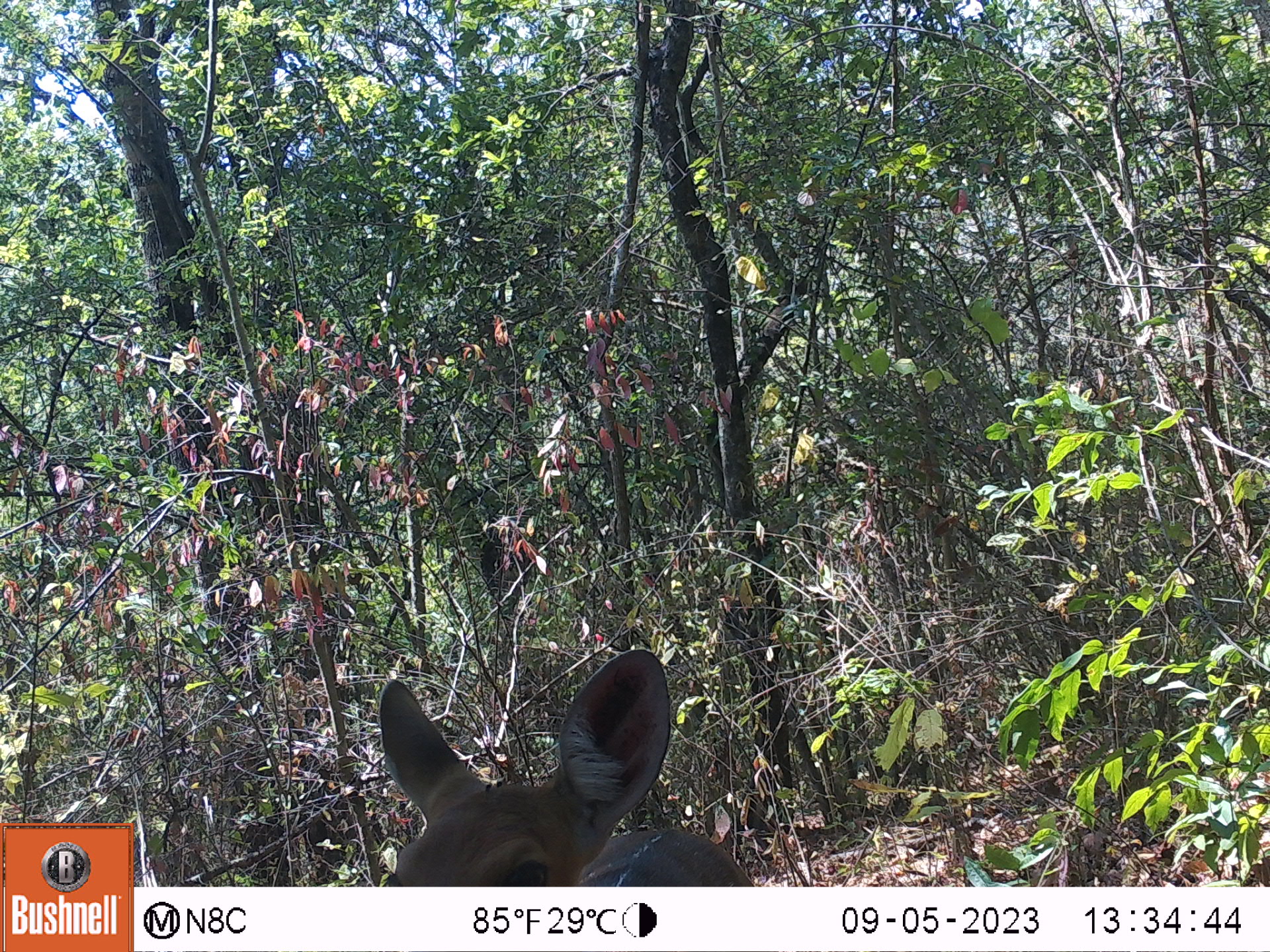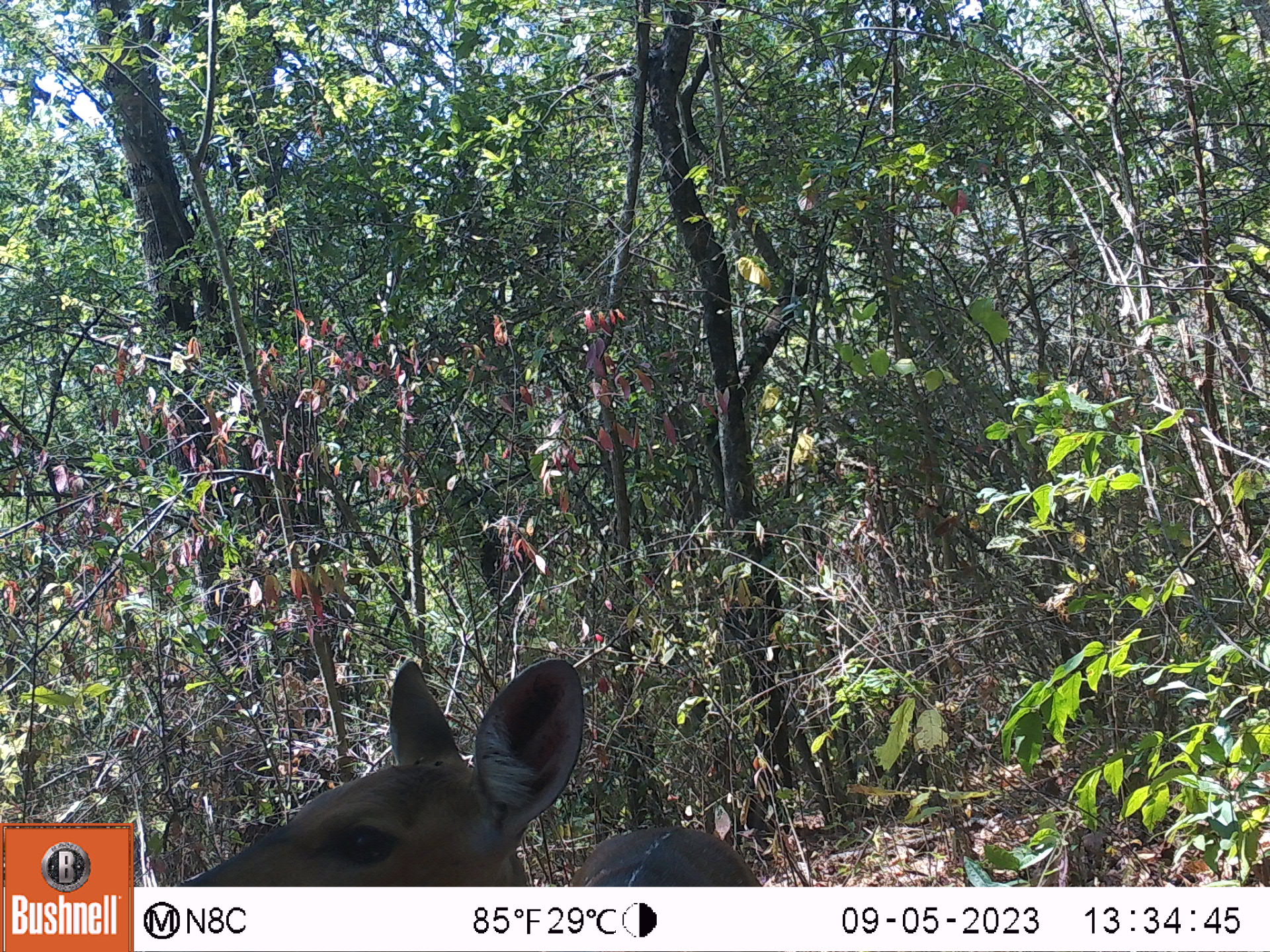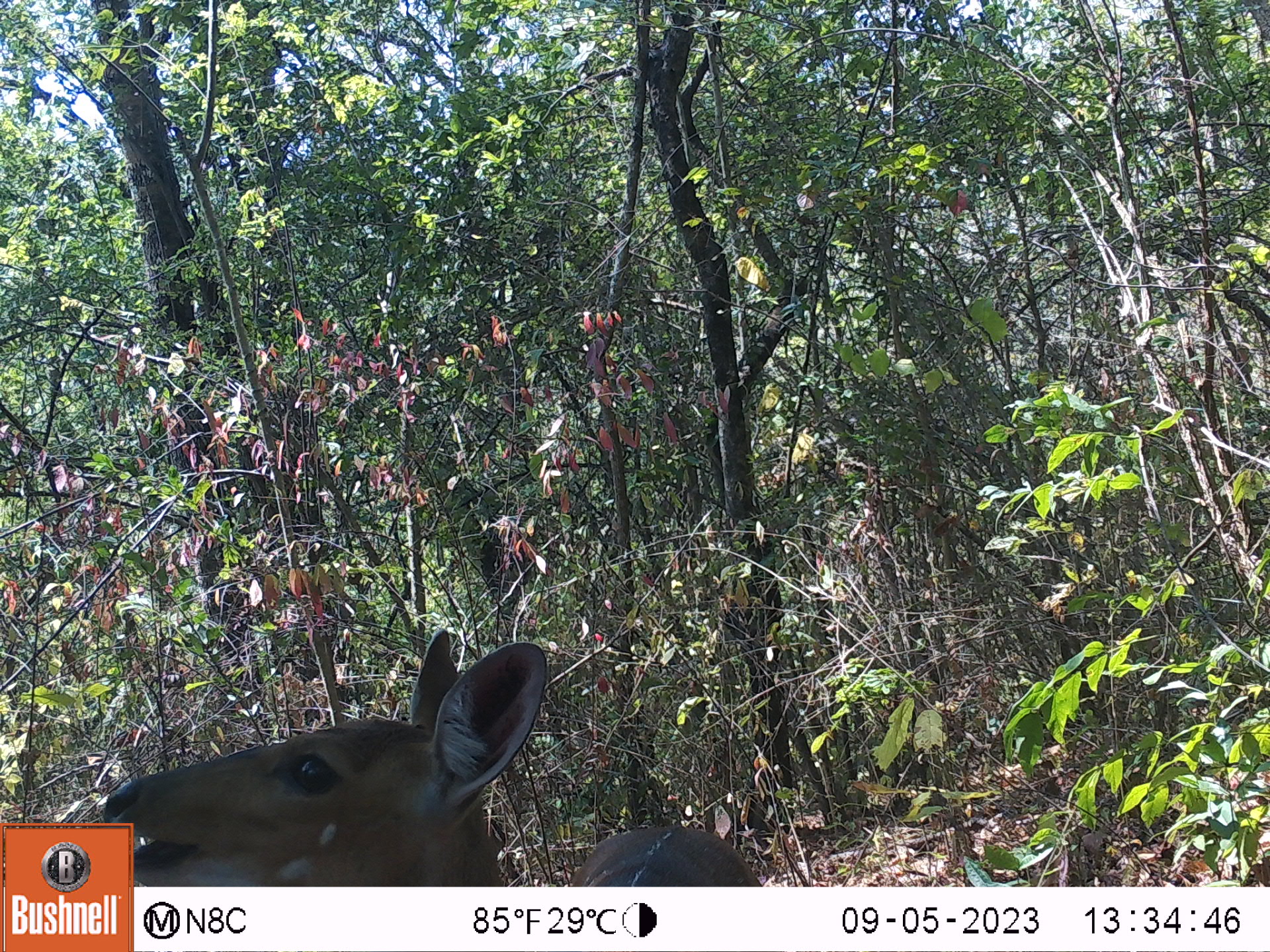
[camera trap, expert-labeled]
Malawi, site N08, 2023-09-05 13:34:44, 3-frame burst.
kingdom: Animalia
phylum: Chordata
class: Mammalia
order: Artiodactyla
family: Bovidae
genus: Tragelaphus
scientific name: Tragelaphus sylvaticus sylvaticus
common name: cape bushbuck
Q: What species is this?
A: Cape bushbuck (Tragelaphus sylvaticus sylvaticus).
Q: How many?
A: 1.